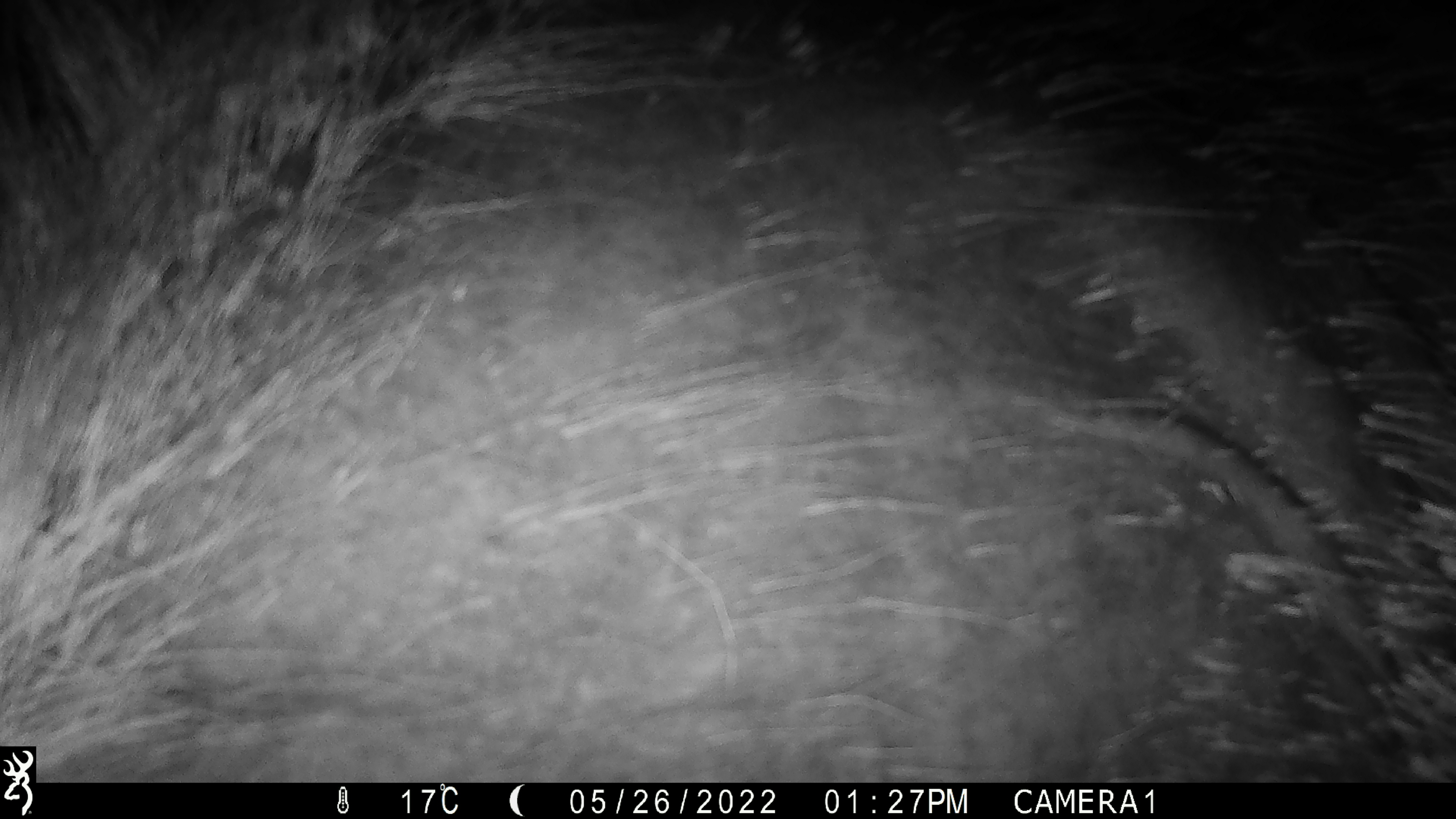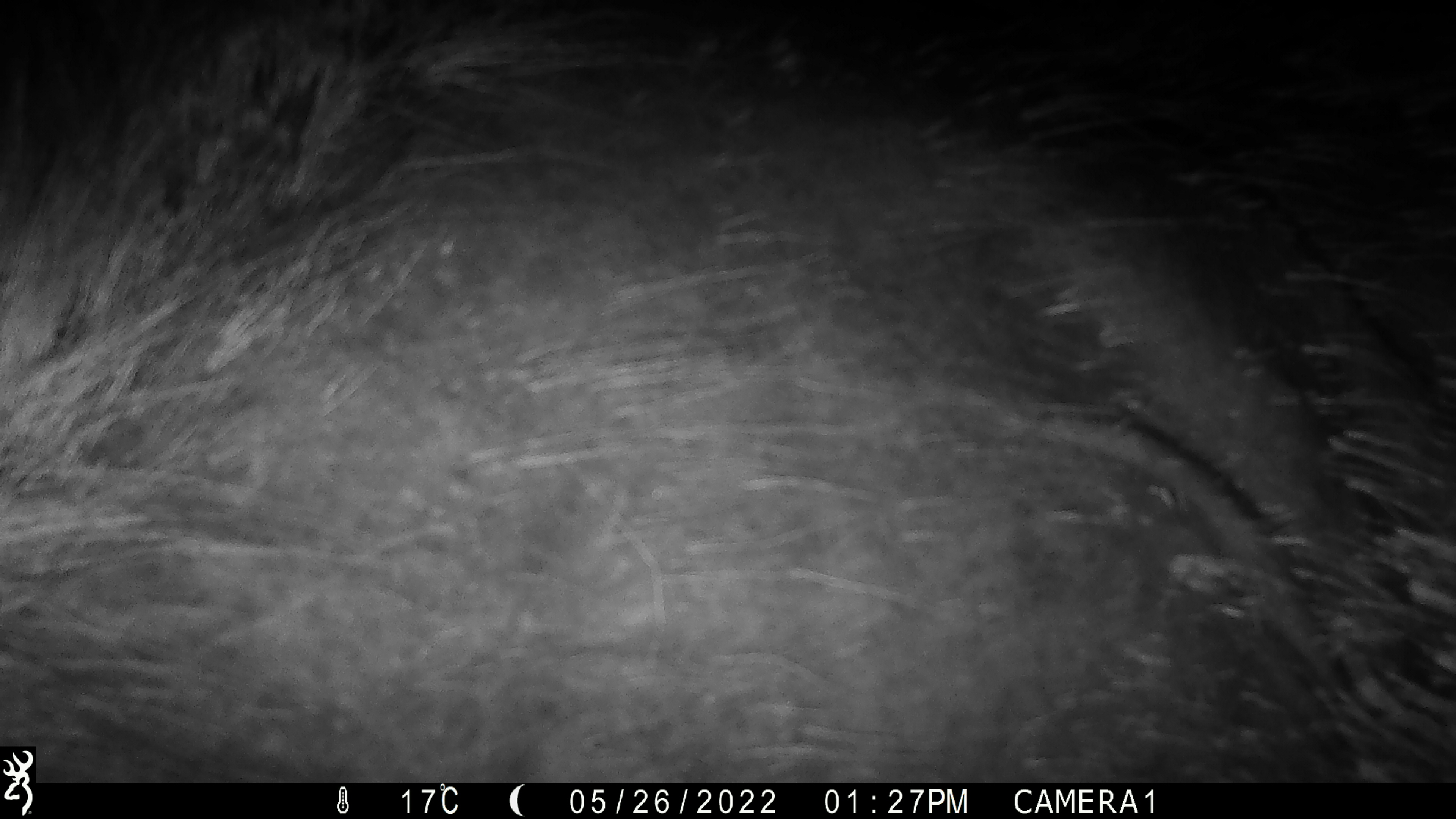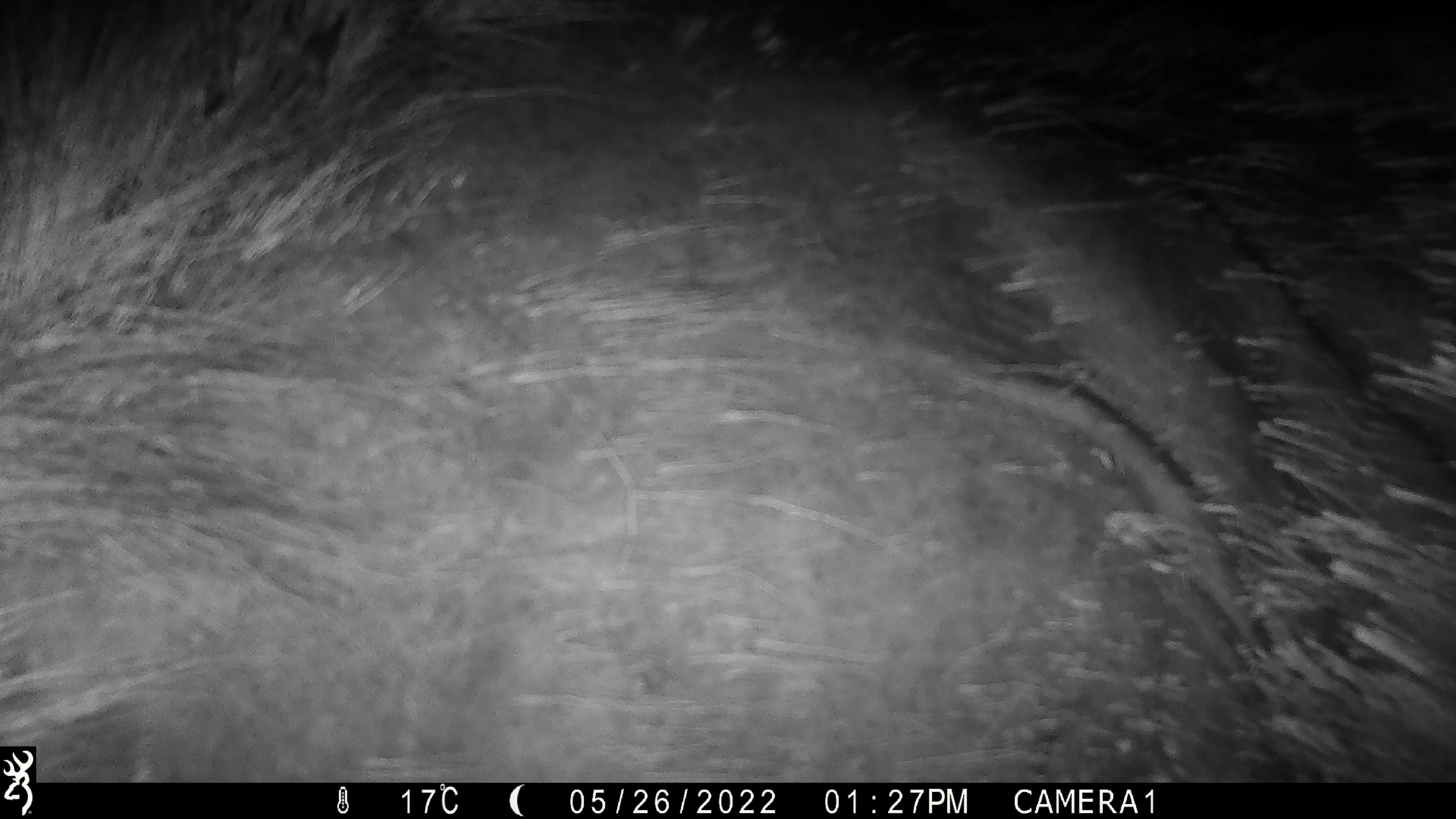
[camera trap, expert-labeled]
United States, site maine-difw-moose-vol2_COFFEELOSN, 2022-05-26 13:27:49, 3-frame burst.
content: unidentified animal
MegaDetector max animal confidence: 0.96